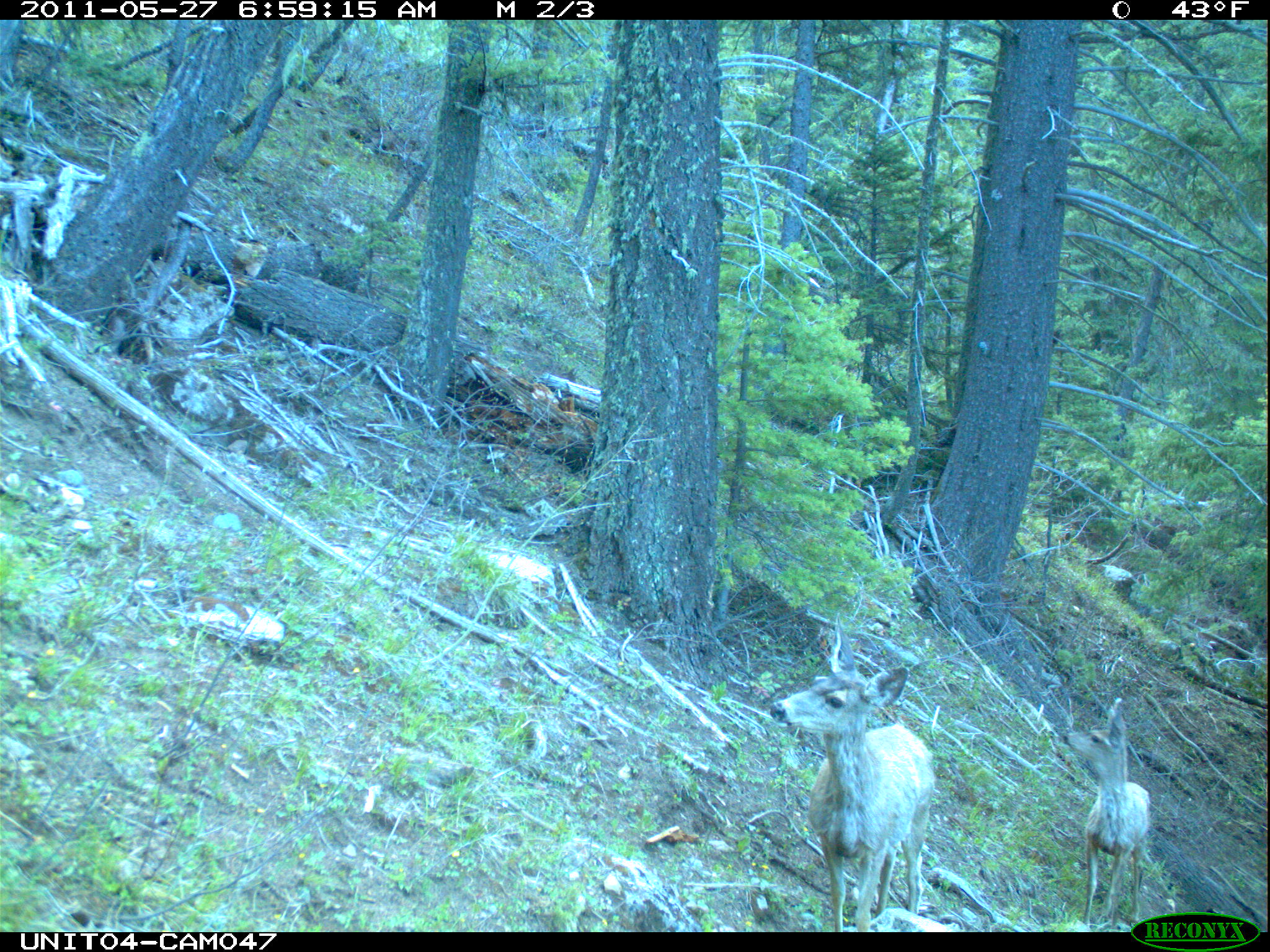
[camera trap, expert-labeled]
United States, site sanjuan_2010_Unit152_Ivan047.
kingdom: Animalia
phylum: Chordata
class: Mammalia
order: Artiodactyla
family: Cervidae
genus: Odocoileus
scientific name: Odocoileus hemionus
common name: mule deer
Odocoileus hemionus (mule deer).